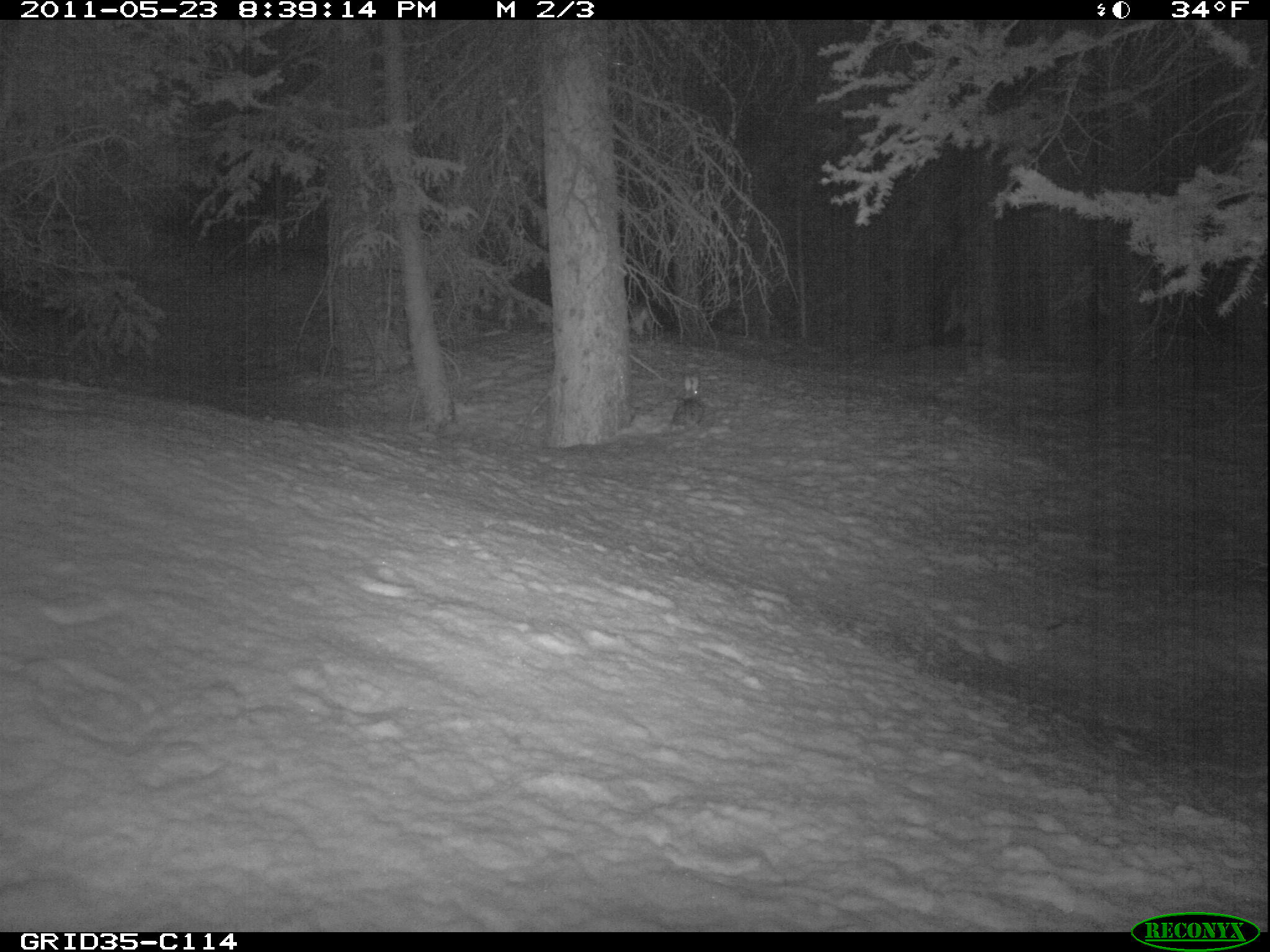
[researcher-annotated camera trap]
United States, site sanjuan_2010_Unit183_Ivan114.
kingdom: Animalia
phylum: Chordata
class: Mammalia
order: Lagomorpha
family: Leporidae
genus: Lepus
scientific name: Lepus americanus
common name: snowshoe hare